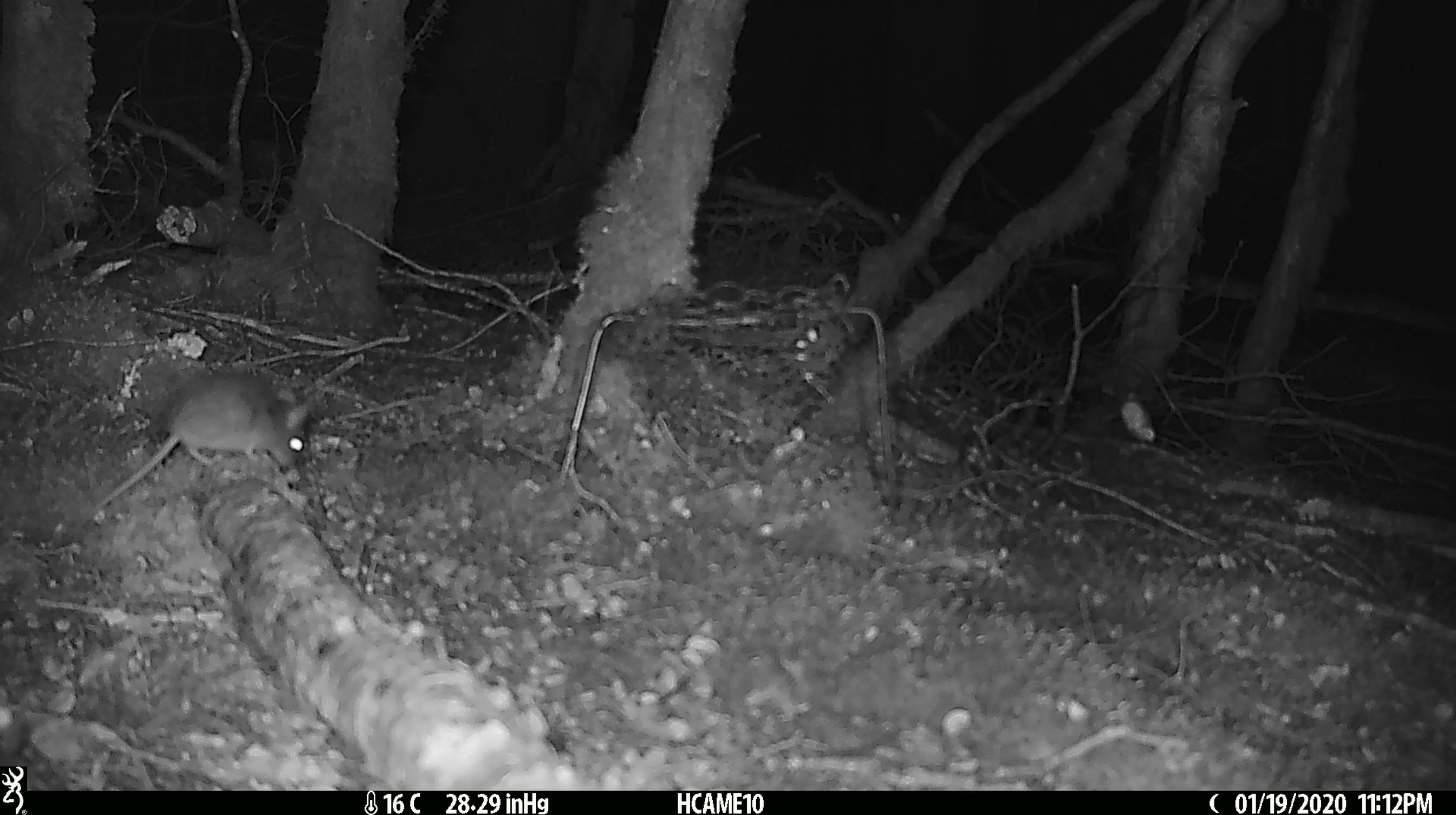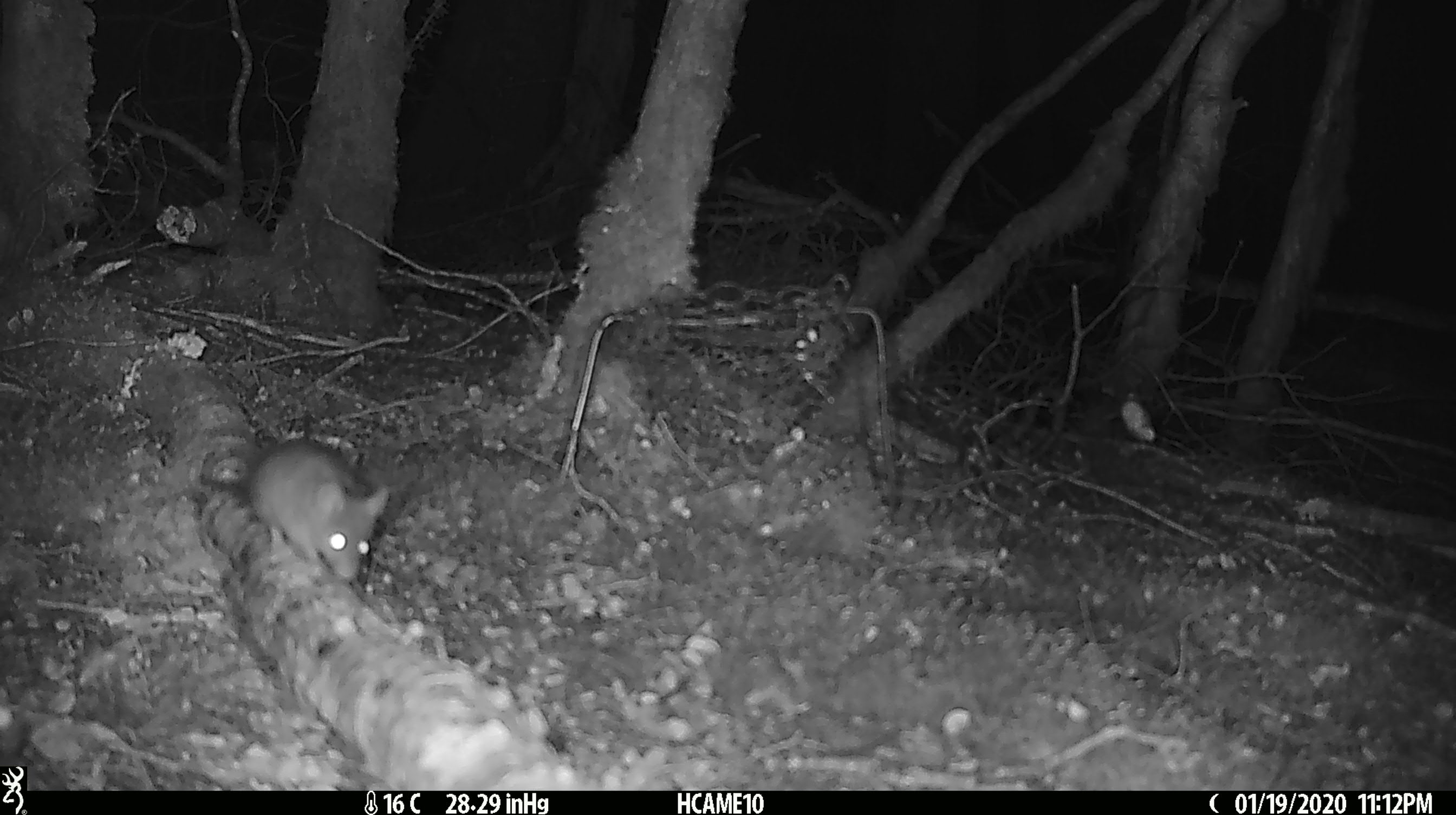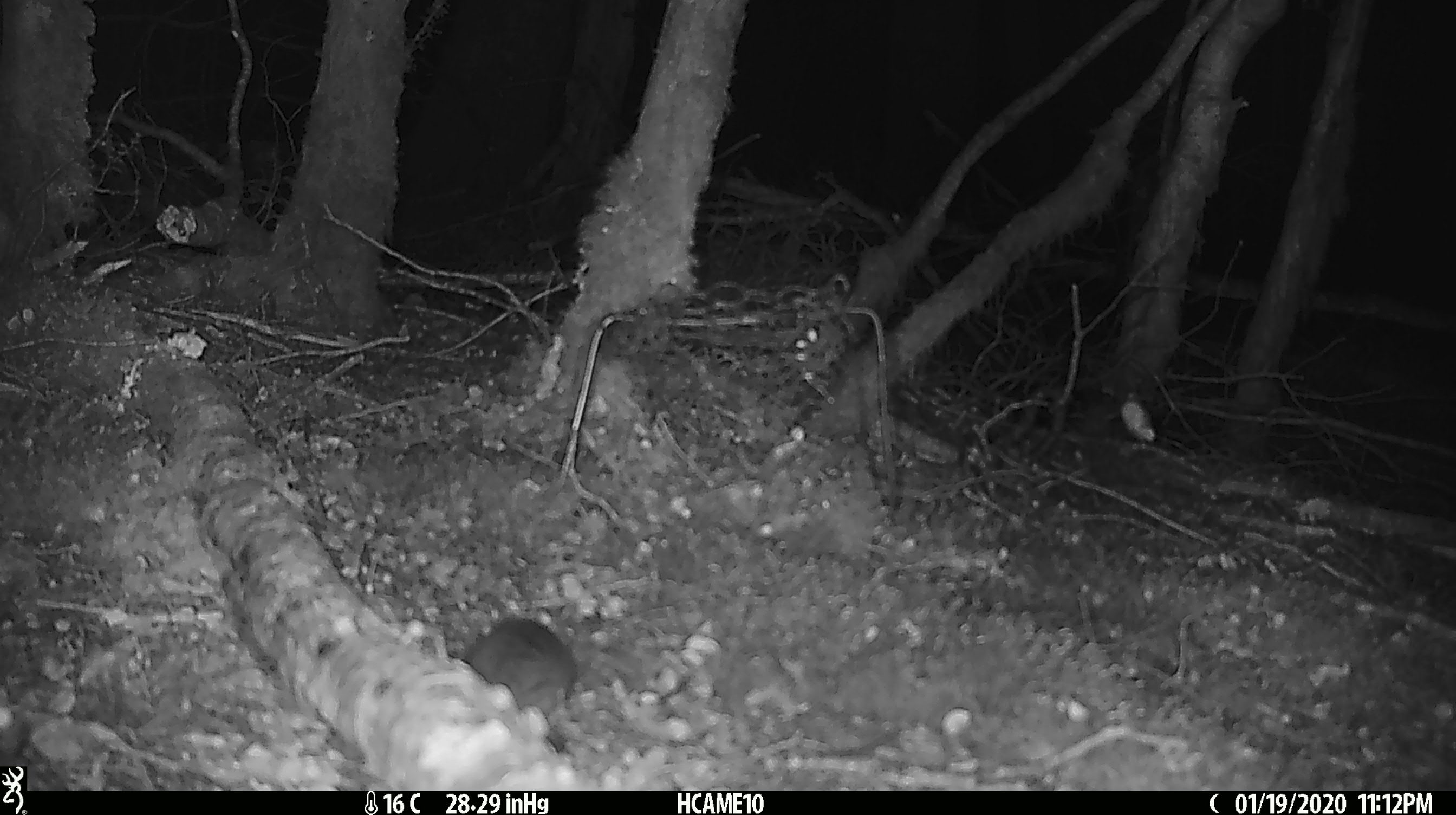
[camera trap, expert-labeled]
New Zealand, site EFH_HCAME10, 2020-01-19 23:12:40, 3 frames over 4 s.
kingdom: Animalia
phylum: Chordata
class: Mammalia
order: Rodentia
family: Muridae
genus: Mus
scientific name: Mus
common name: mouse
Mouse (Mus).